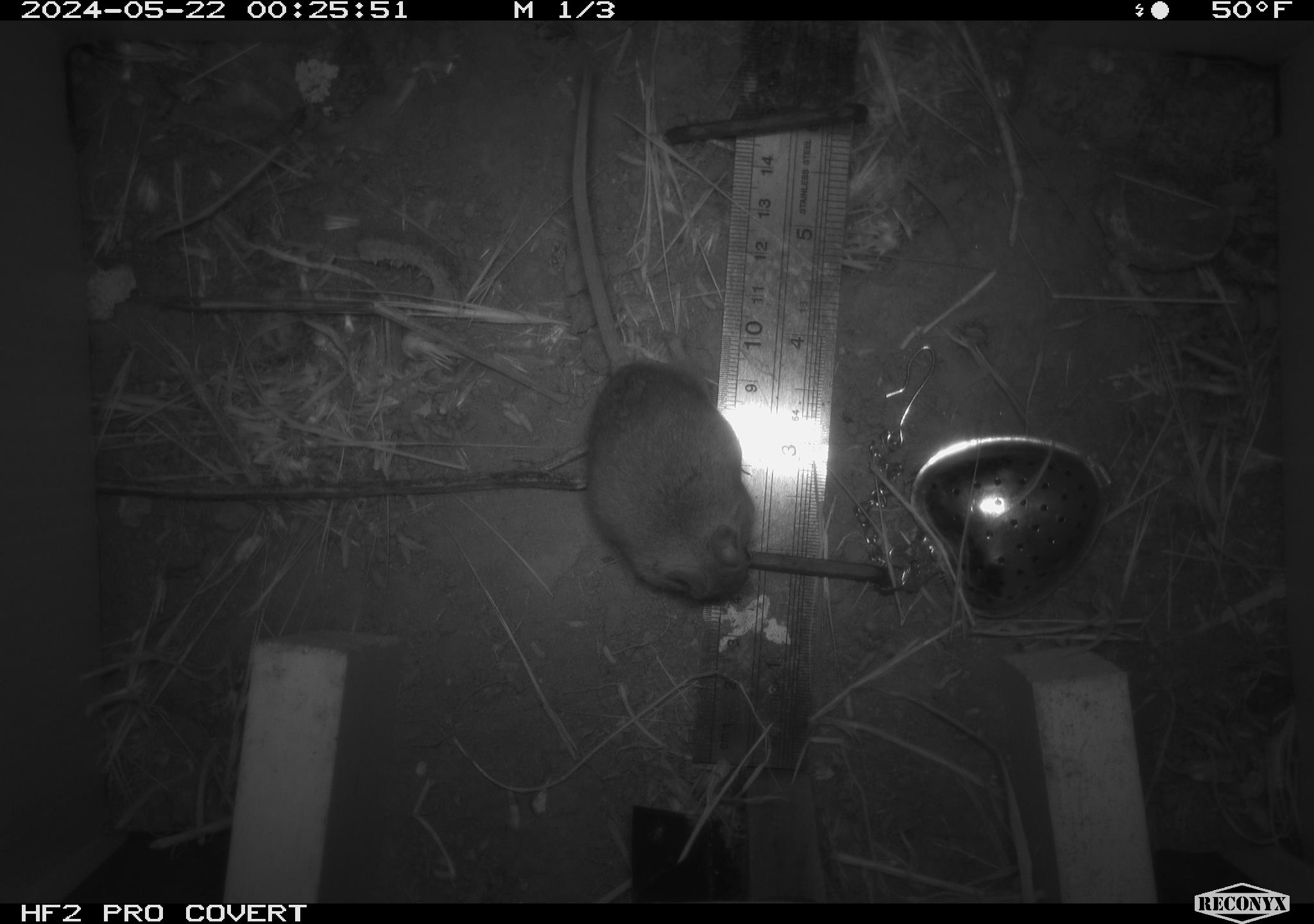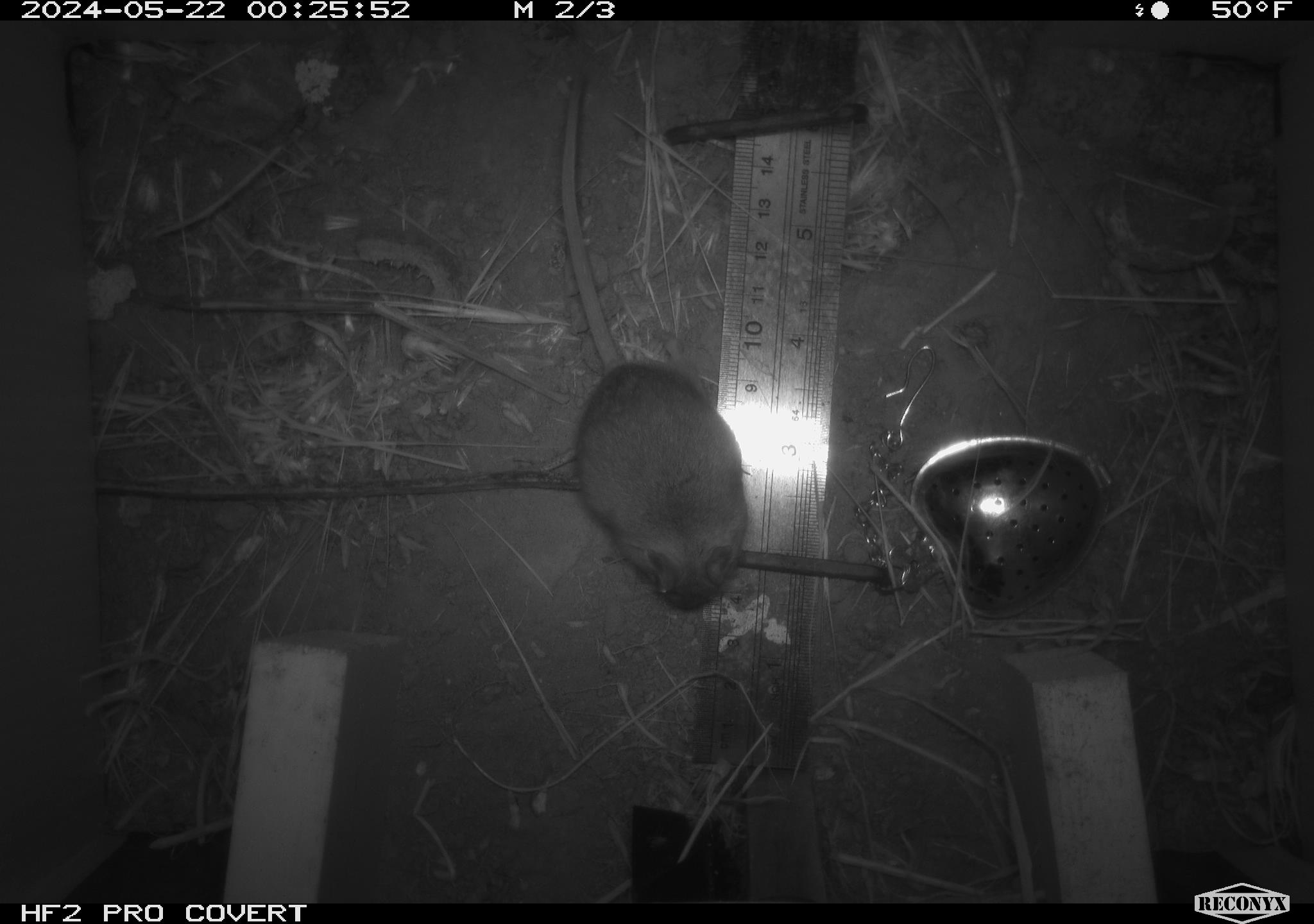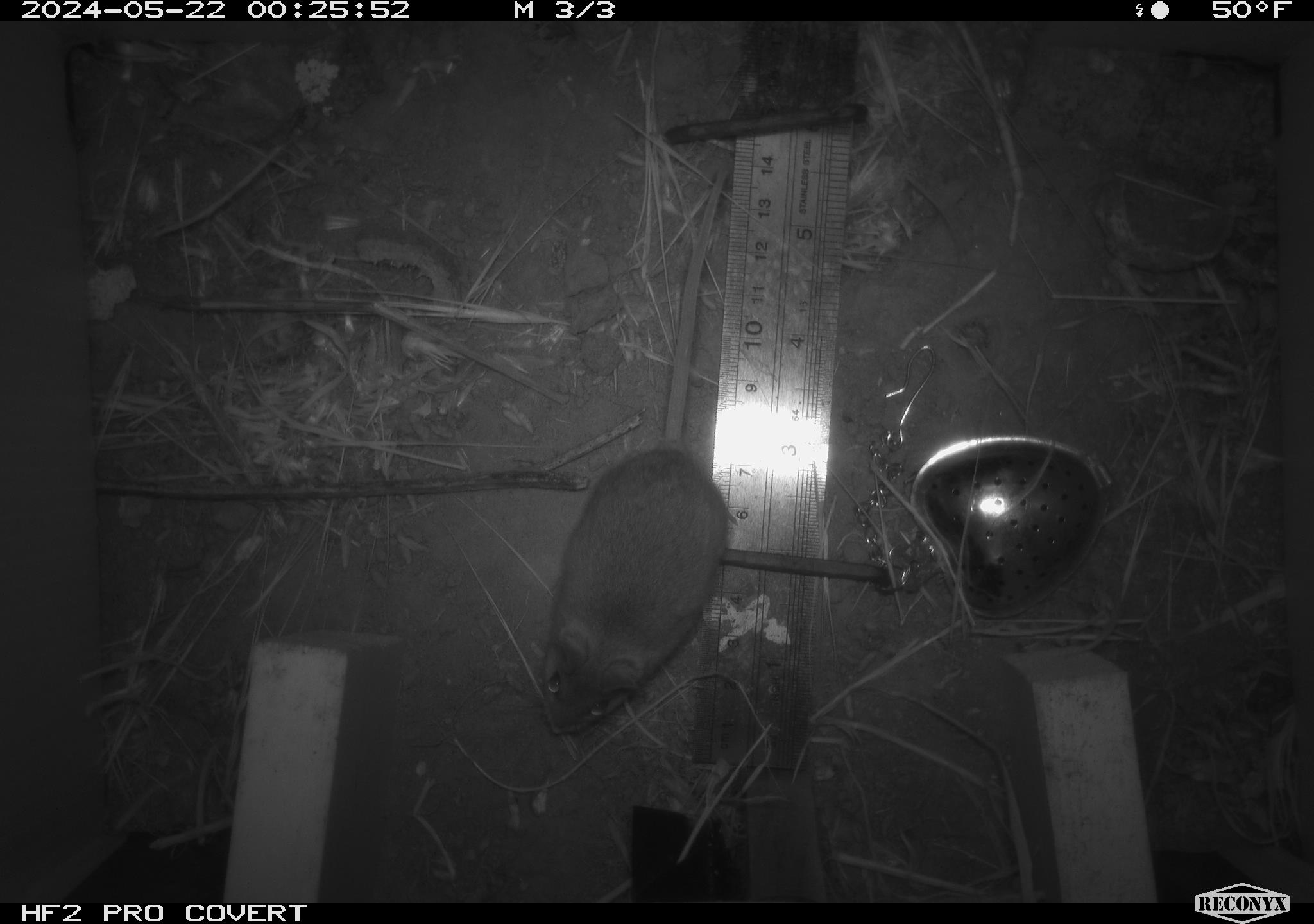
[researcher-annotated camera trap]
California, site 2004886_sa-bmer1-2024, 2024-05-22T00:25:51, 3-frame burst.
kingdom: Animalia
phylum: Chordata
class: Mammalia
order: Rodentia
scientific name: Rodentia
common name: mouse species